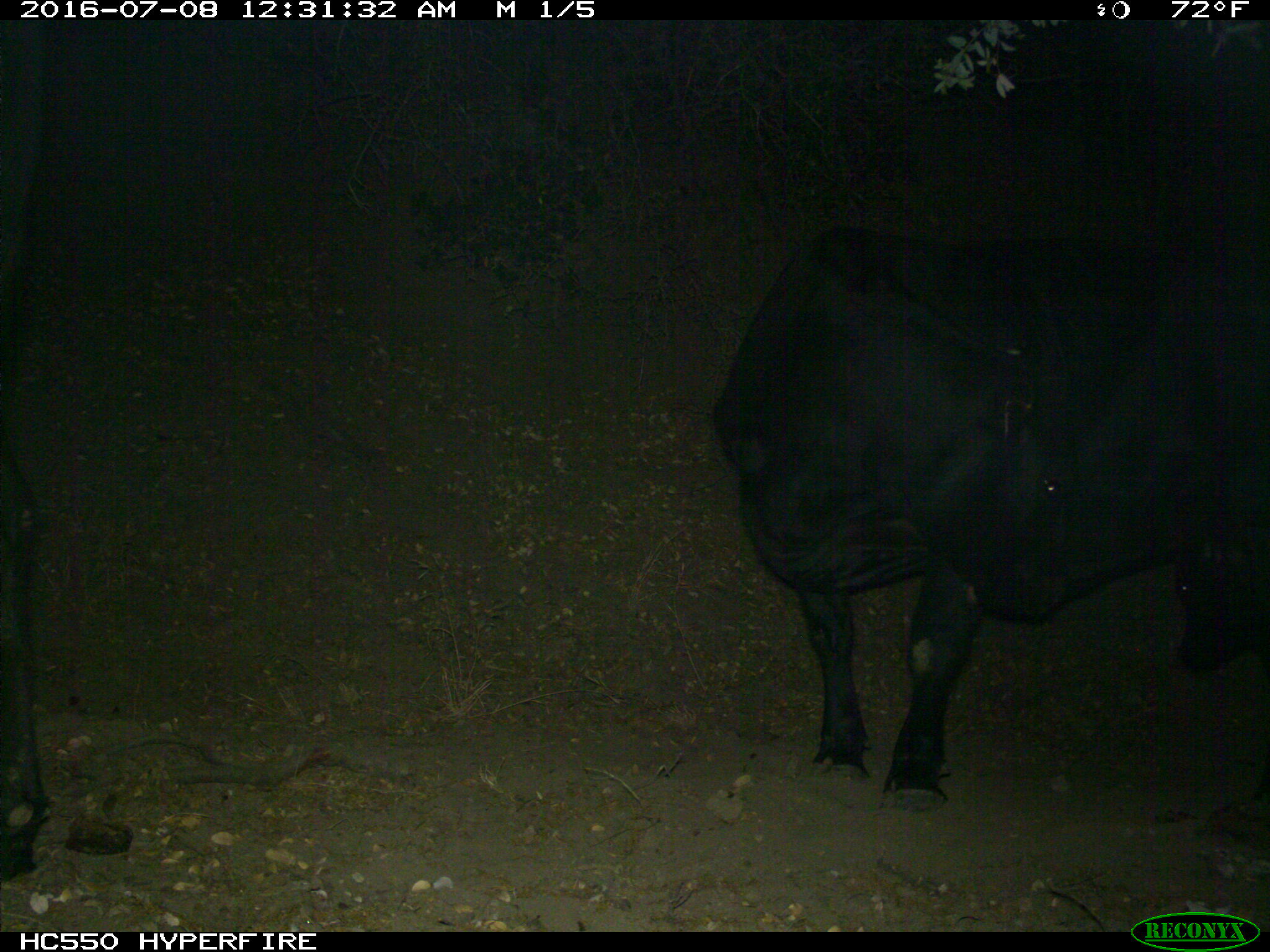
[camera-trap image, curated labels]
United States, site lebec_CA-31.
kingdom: Animalia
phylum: Chordata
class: Mammalia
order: Artiodactyla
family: Bovidae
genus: Bos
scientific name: Bos taurus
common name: domestic cow